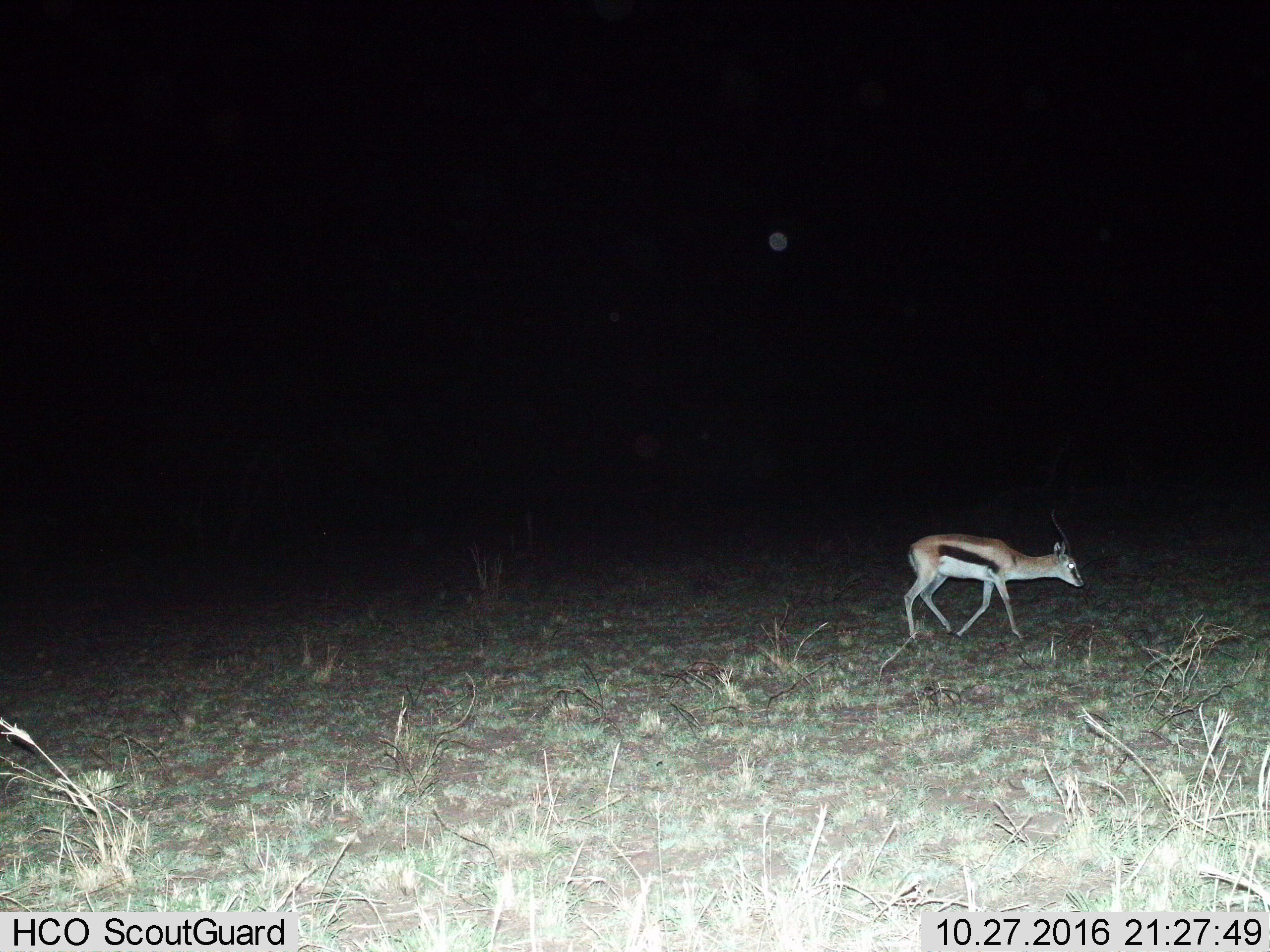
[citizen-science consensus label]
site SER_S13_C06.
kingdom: Animalia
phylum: Chordata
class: Mammalia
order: Artiodactyla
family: Bovidae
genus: Eudorcas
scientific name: Eudorcas thomsonii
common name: thomson's gazelle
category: gazellethomsons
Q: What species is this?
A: Gazellethomsons (thomson's gazelle) (Eudorcas thomsonii).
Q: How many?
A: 1.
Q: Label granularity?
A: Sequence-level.